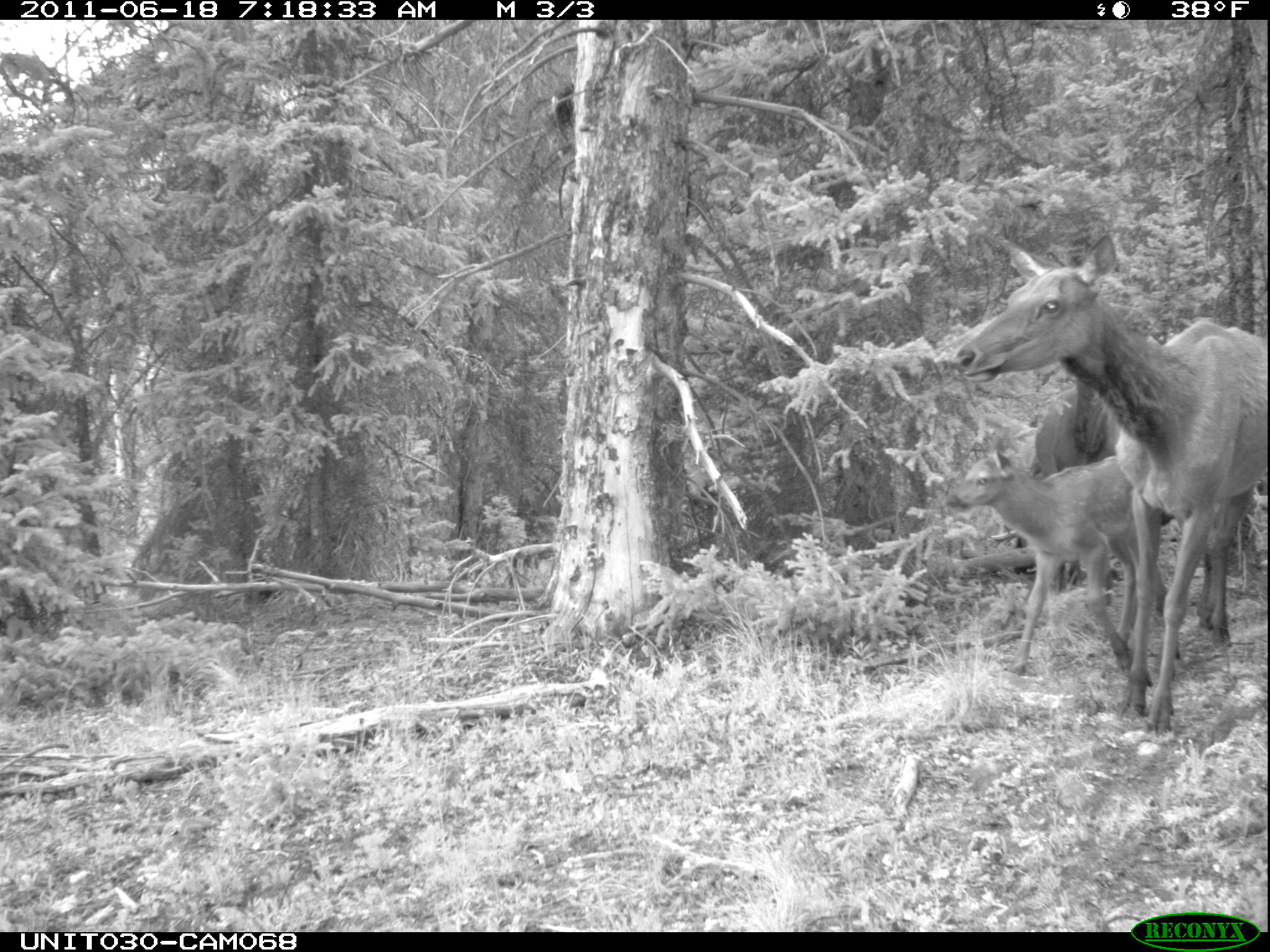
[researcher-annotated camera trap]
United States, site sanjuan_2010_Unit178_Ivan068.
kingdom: Animalia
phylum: Chordata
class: Mammalia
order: Artiodactyla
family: Cervidae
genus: Cervus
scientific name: Cervus elaphus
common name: red deer